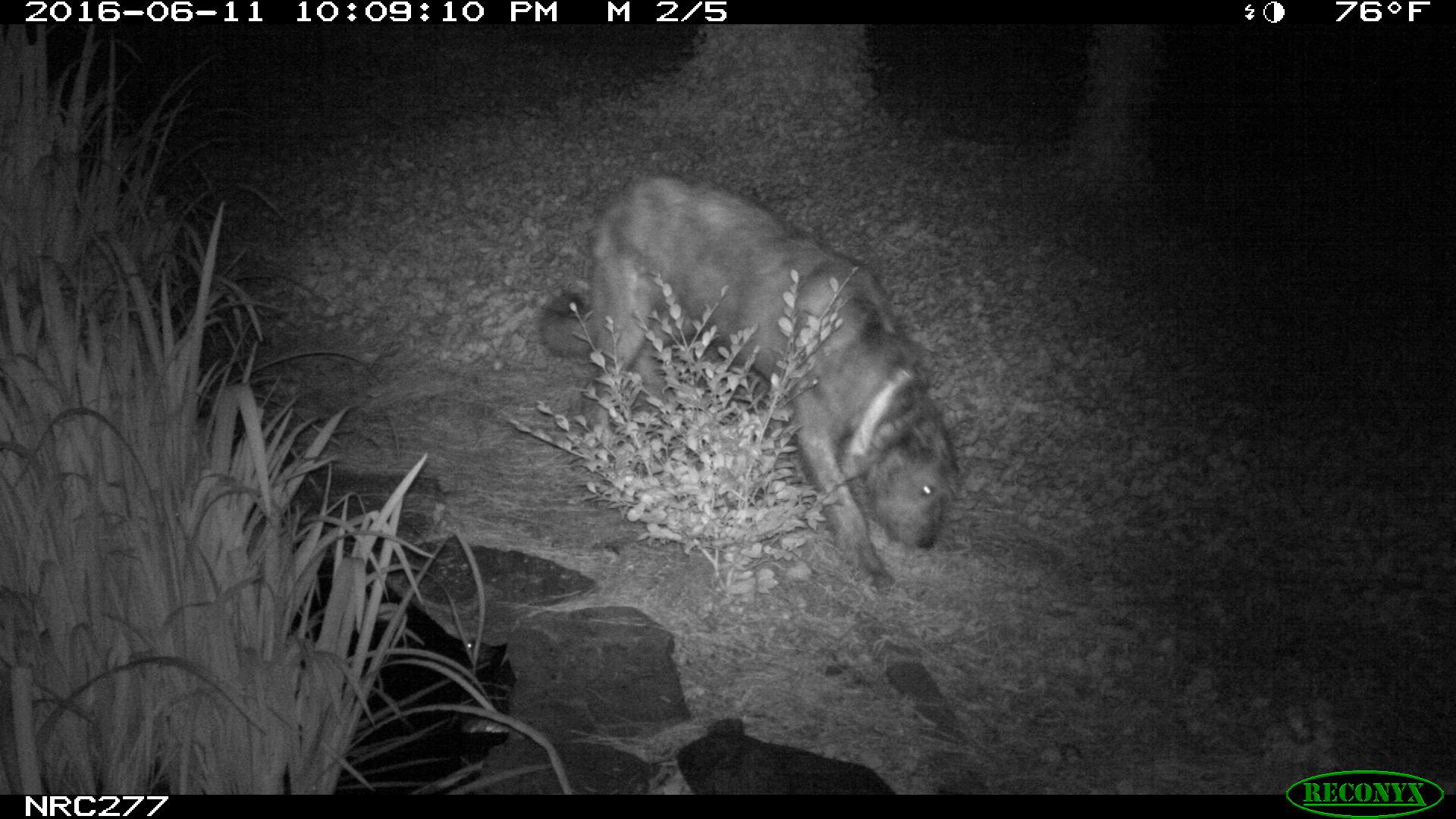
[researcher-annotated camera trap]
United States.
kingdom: Animalia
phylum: Chordata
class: Mammalia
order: Carnivora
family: Canidae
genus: Canis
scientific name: Canis familiaris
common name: domestic dog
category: Dog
Dog (domestic dog) (Canis familiaris).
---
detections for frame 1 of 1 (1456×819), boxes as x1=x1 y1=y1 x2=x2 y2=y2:
Dog: x1=532 y1=156 x2=960 y2=594